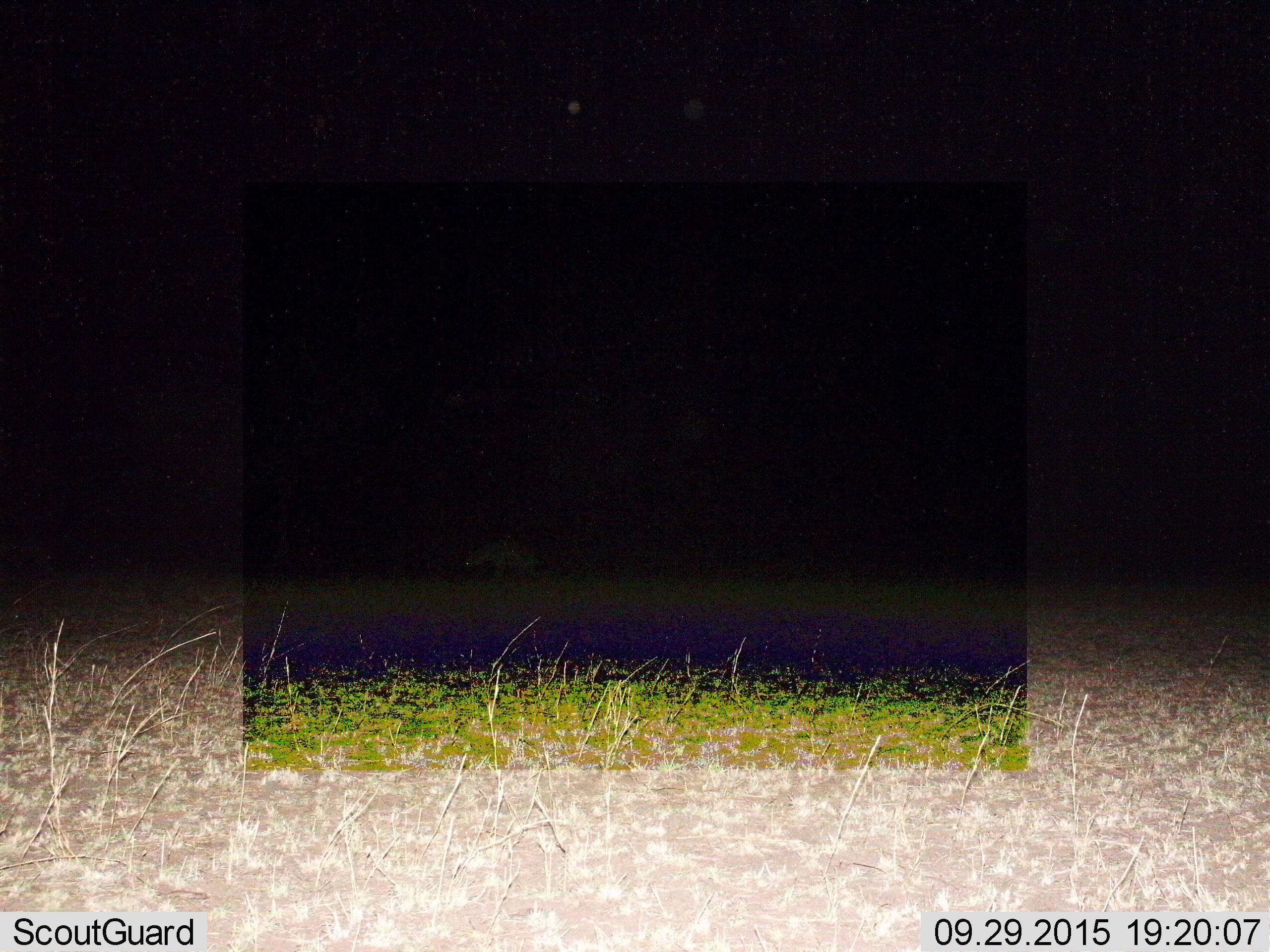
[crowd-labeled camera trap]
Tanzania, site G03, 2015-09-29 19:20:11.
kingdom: Animalia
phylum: Chordata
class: Mammalia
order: Carnivora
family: Hyaenidae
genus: Crocuta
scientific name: Crocuta crocuta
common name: spotted hyena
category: hyenaspotted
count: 1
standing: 12%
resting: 0%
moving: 88%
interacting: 0%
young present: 0%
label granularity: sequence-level